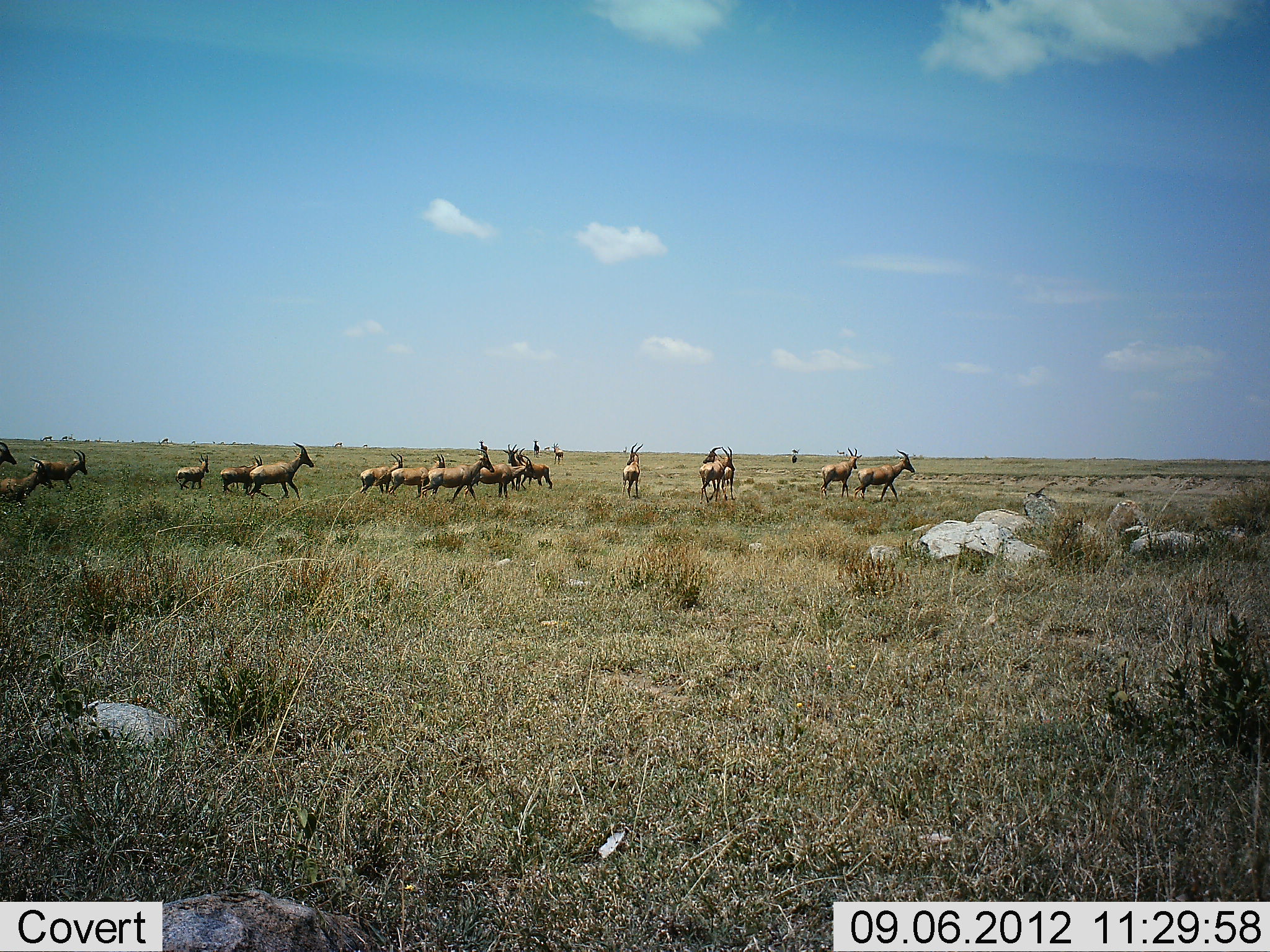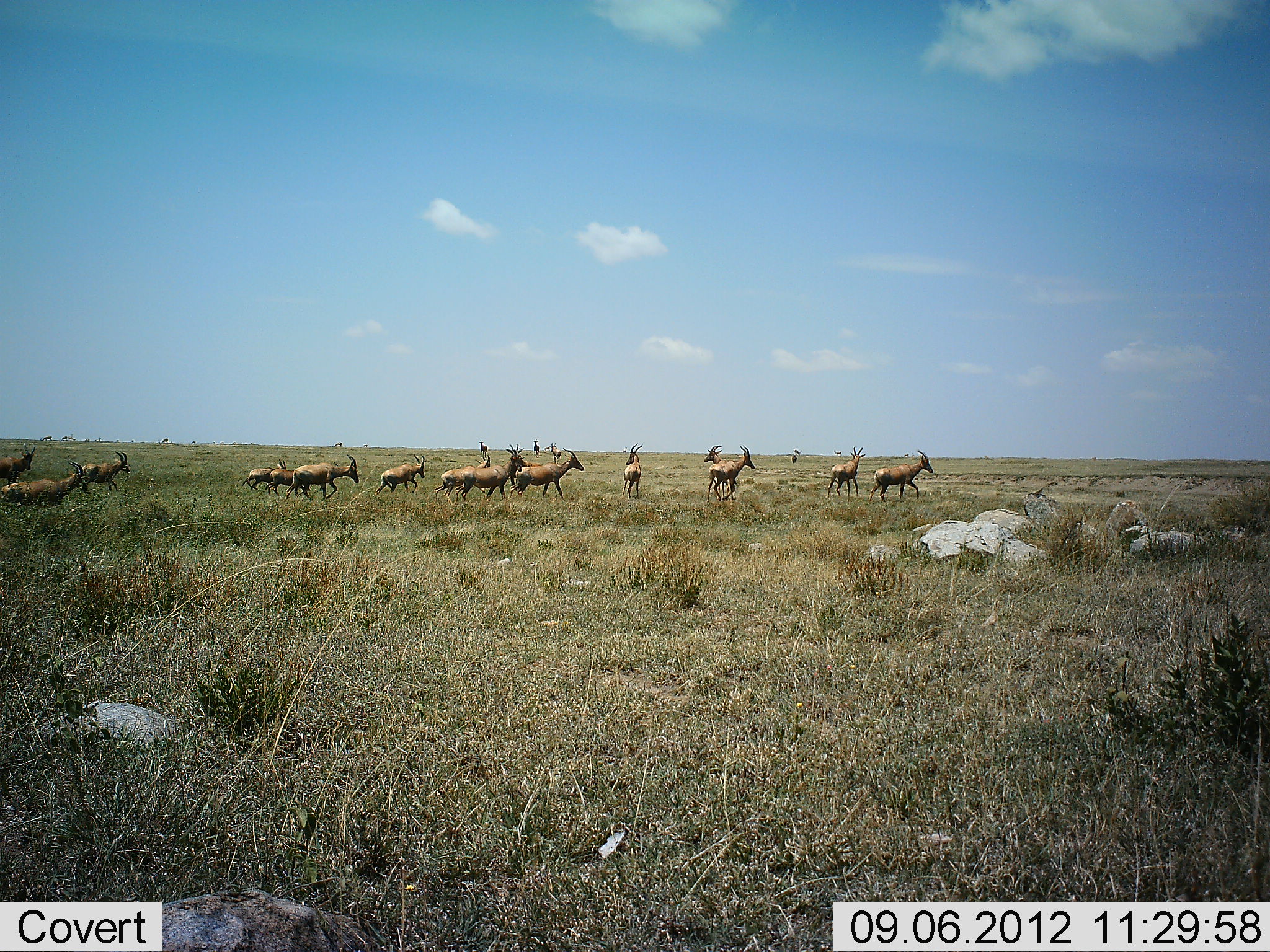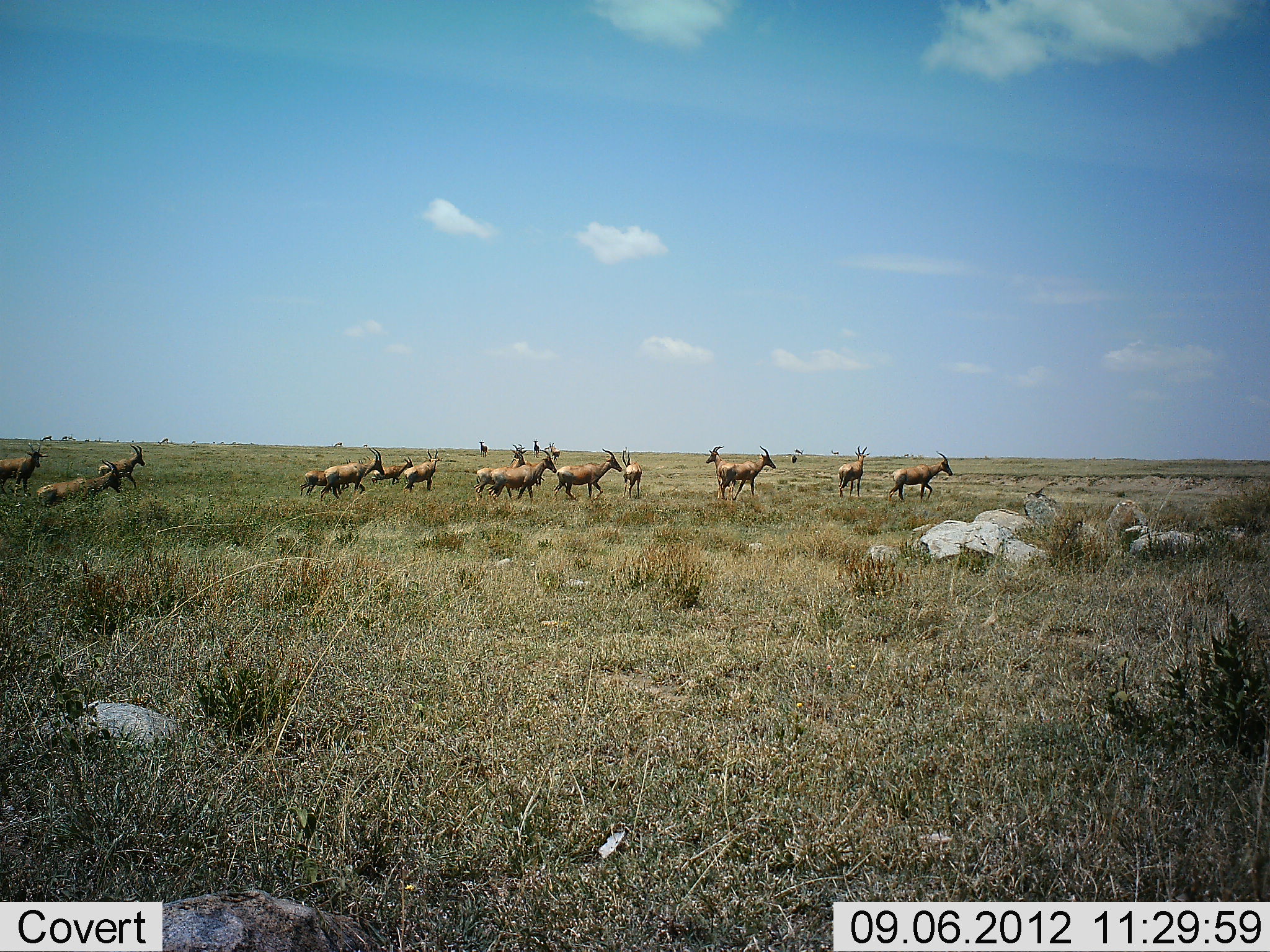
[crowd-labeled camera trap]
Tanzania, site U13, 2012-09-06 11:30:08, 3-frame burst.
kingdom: Animalia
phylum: Chordata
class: Mammalia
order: Artiodactyla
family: Bovidae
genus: Damaliscus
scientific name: Damaliscus lunatus jimela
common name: topi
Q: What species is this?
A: Topi (Damaliscus lunatus jimela).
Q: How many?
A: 11-50.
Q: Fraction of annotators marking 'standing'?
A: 20%.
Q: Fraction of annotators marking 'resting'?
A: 0%.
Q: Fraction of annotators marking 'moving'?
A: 100%.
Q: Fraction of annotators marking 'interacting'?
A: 0%.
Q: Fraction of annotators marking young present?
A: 10%.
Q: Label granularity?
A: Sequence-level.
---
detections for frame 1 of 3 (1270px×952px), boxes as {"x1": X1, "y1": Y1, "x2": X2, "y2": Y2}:
animal: {"x1": 422, "y1": 448, "x2": 494, "y2": 502}; {"x1": 252, "y1": 442, "x2": 315, "y2": 500}; {"x1": 854, "y1": 449, "x2": 917, "y2": 501}; {"x1": 0, "y1": 457, "x2": 53, "y2": 505}; {"x1": 820, "y1": 447, "x2": 862, "y2": 500}; {"x1": 479, "y1": 455, "x2": 533, "y2": 496}; {"x1": 390, "y1": 452, "x2": 446, "y2": 491}; {"x1": 34, "y1": 450, "x2": 88, "y2": 490}; {"x1": 699, "y1": 446, "x2": 735, "y2": 503}; {"x1": 701, "y1": 447, "x2": 734, "y2": 500}; {"x1": 360, "y1": 453, "x2": 403, "y2": 493}; {"x1": 220, "y1": 455, "x2": 264, "y2": 494}; {"x1": 519, "y1": 447, "x2": 553, "y2": 489}; {"x1": 620, "y1": 442, "x2": 643, "y2": 498}; {"x1": 175, "y1": 454, "x2": 209, "y2": 491}; {"x1": 503, "y1": 443, "x2": 523, "y2": 468}; {"x1": 0, "y1": 441, "x2": 17, "y2": 465}; {"x1": 551, "y1": 443, "x2": 565, "y2": 465}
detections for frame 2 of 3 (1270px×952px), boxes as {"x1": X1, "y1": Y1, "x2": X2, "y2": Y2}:
animal: {"x1": 0, "y1": 459, "x2": 89, "y2": 505}; {"x1": 455, "y1": 449, "x2": 526, "y2": 504}; {"x1": 508, "y1": 448, "x2": 584, "y2": 499}; {"x1": 868, "y1": 450, "x2": 933, "y2": 502}; {"x1": 286, "y1": 453, "x2": 359, "y2": 499}; {"x1": 706, "y1": 445, "x2": 756, "y2": 502}; {"x1": 434, "y1": 456, "x2": 492, "y2": 501}; {"x1": 80, "y1": 451, "x2": 131, "y2": 491}; {"x1": 827, "y1": 446, "x2": 866, "y2": 497}; {"x1": 377, "y1": 454, "x2": 426, "y2": 492}; {"x1": 704, "y1": 445, "x2": 737, "y2": 498}; {"x1": 242, "y1": 459, "x2": 286, "y2": 495}; {"x1": 0, "y1": 442, "x2": 36, "y2": 484}; {"x1": 265, "y1": 469, "x2": 310, "y2": 500}; {"x1": 622, "y1": 443, "x2": 643, "y2": 498}; {"x1": 506, "y1": 443, "x2": 543, "y2": 467}; {"x1": 551, "y1": 443, "x2": 565, "y2": 465}; {"x1": 532, "y1": 438, "x2": 539, "y2": 457}; {"x1": 158, "y1": 438, "x2": 169, "y2": 445}; {"x1": 790, "y1": 447, "x2": 800, "y2": 454}; {"x1": 791, "y1": 453, "x2": 798, "y2": 463}; {"x1": 834, "y1": 450, "x2": 844, "y2": 457}; {"x1": 904, "y1": 453, "x2": 910, "y2": 458}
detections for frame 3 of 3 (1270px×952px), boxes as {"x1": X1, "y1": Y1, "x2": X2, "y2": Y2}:
animal: {"x1": 36, "y1": 460, "x2": 124, "y2": 506}; {"x1": 553, "y1": 447, "x2": 623, "y2": 499}; {"x1": 887, "y1": 451, "x2": 953, "y2": 502}; {"x1": 321, "y1": 447, "x2": 383, "y2": 499}; {"x1": 493, "y1": 454, "x2": 557, "y2": 502}; {"x1": 299, "y1": 456, "x2": 371, "y2": 498}; {"x1": 720, "y1": 446, "x2": 777, "y2": 498}; {"x1": 0, "y1": 443, "x2": 49, "y2": 497}; {"x1": 473, "y1": 467, "x2": 533, "y2": 503}; {"x1": 98, "y1": 445, "x2": 146, "y2": 488}; {"x1": 837, "y1": 445, "x2": 870, "y2": 497}; {"x1": 403, "y1": 450, "x2": 443, "y2": 491}; {"x1": 706, "y1": 445, "x2": 731, "y2": 496}; {"x1": 373, "y1": 457, "x2": 413, "y2": 484}; {"x1": 622, "y1": 451, "x2": 643, "y2": 498}; {"x1": 508, "y1": 445, "x2": 540, "y2": 467}; {"x1": 545, "y1": 443, "x2": 559, "y2": 461}; {"x1": 479, "y1": 440, "x2": 488, "y2": 456}; {"x1": 158, "y1": 438, "x2": 169, "y2": 445}; {"x1": 333, "y1": 441, "x2": 343, "y2": 448}; {"x1": 904, "y1": 453, "x2": 910, "y2": 458}; {"x1": 363, "y1": 443, "x2": 368, "y2": 448}